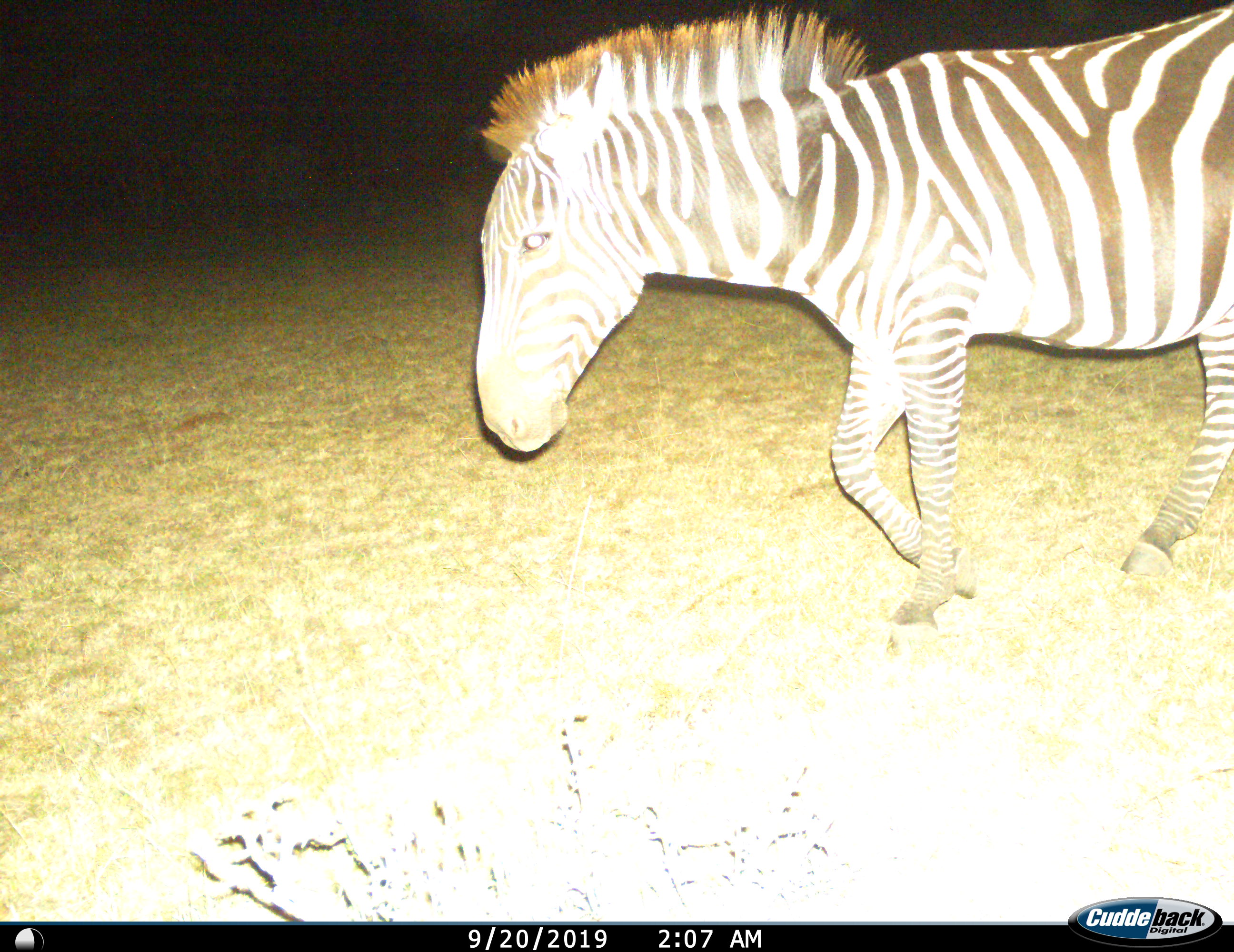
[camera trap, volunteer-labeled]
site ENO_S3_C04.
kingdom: Animalia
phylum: Chordata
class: Mammalia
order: Perissodactyla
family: Equidae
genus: Equus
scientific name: Equus quagga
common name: plains zebra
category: zebraplains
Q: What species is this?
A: Zebraplains (plains zebra) (Equus quagga).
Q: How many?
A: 1.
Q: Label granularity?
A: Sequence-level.